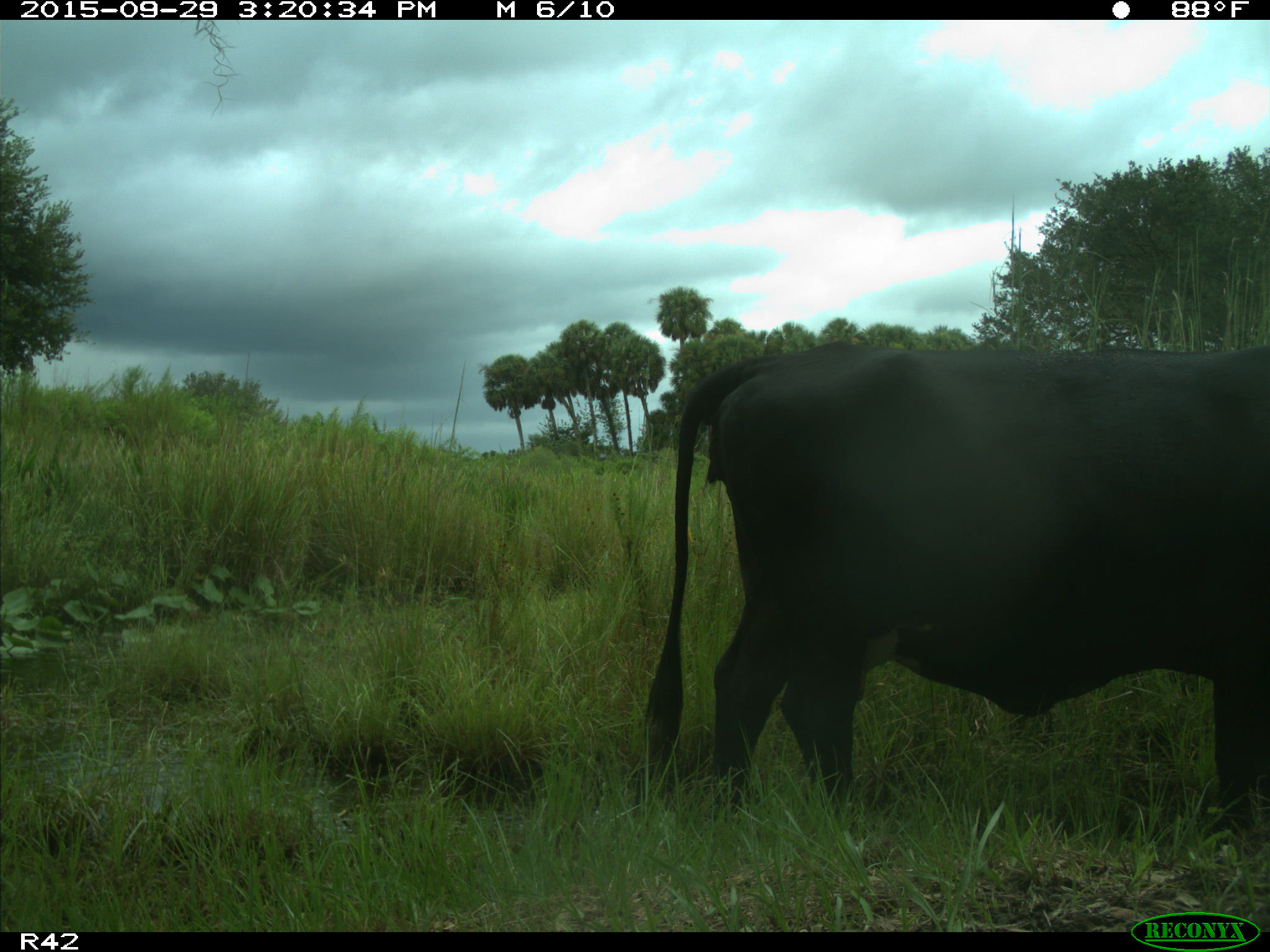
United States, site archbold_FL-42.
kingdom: Animalia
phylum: Chordata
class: Mammalia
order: Artiodactyla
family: Bovidae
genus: Bos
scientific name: Bos taurus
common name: domestic cow